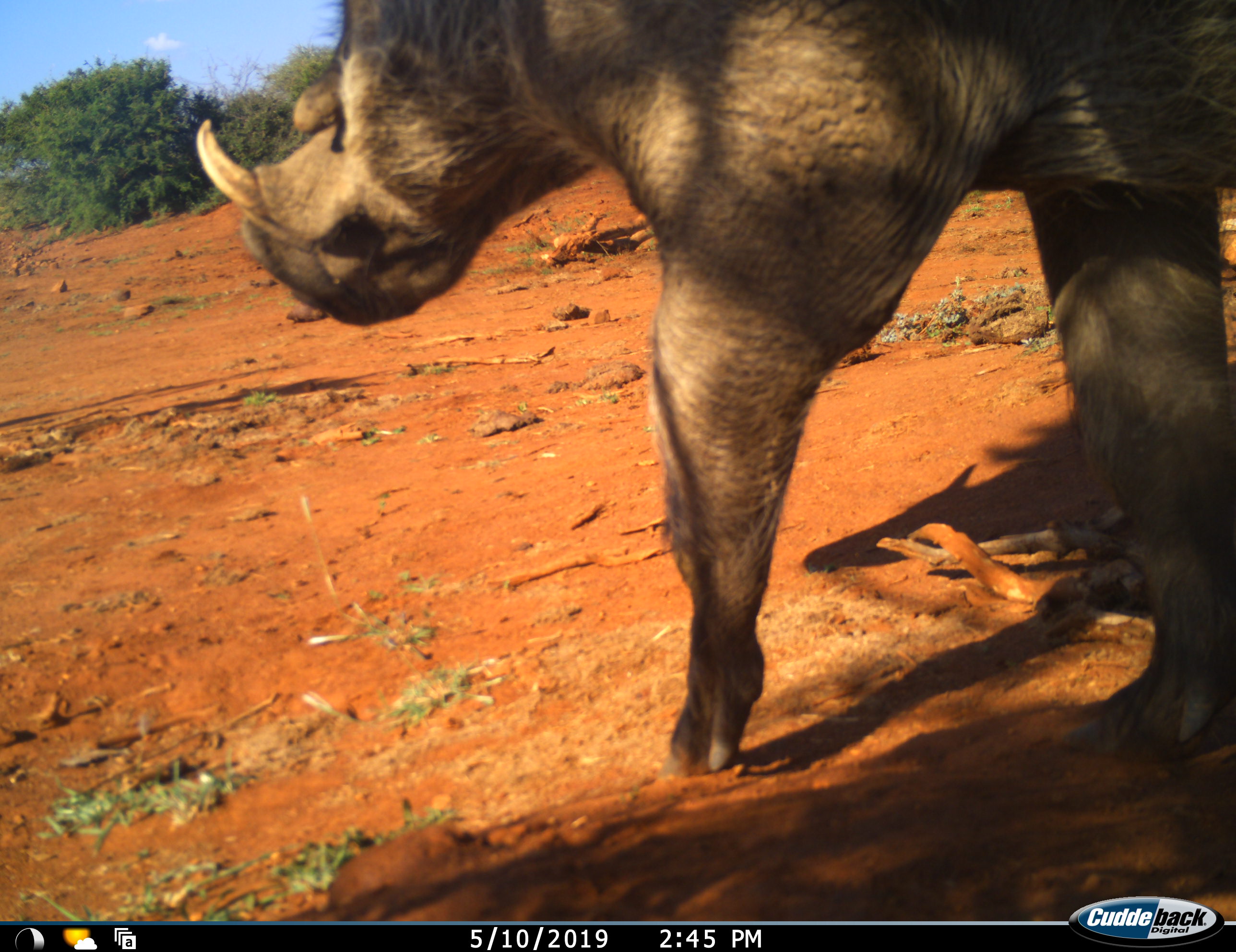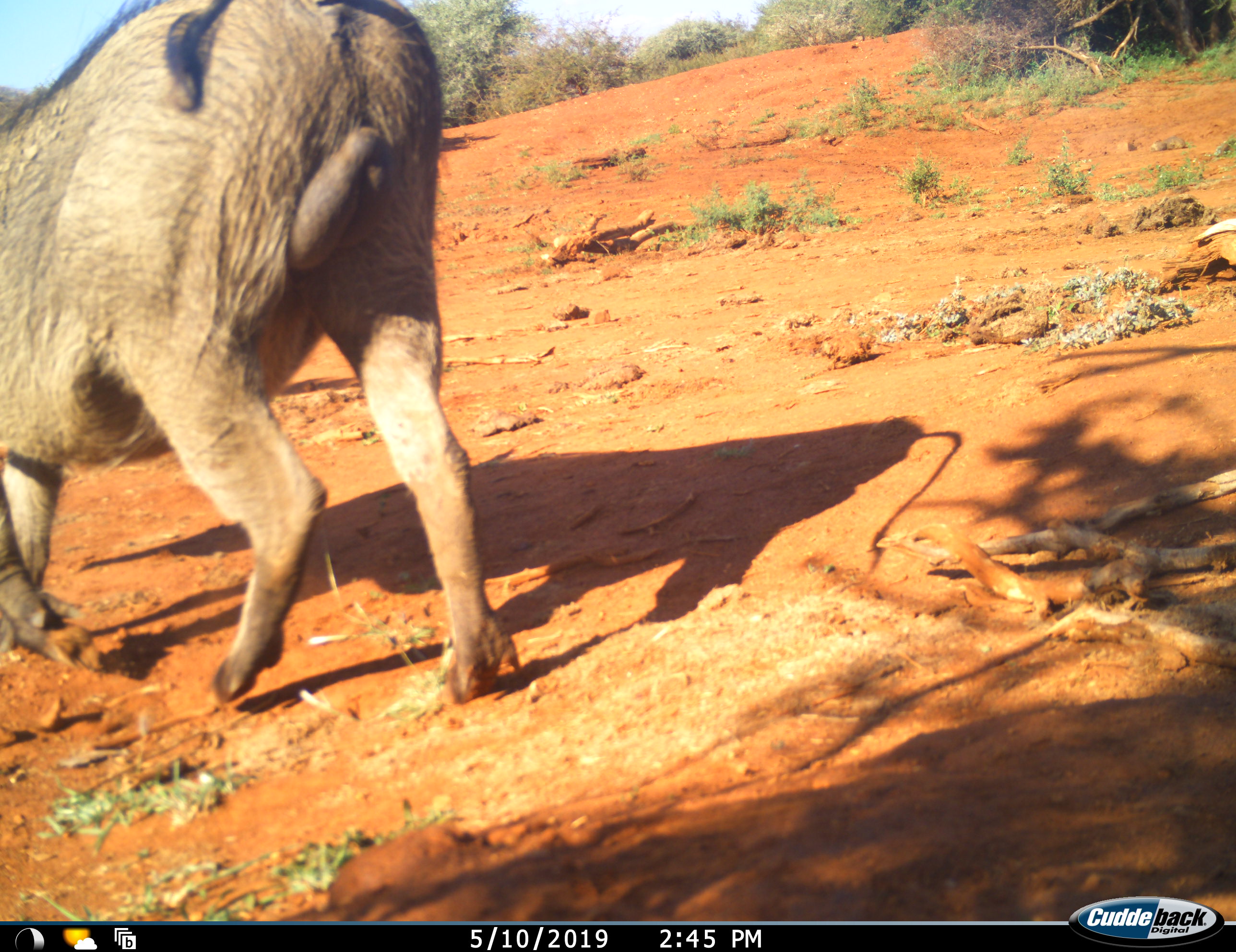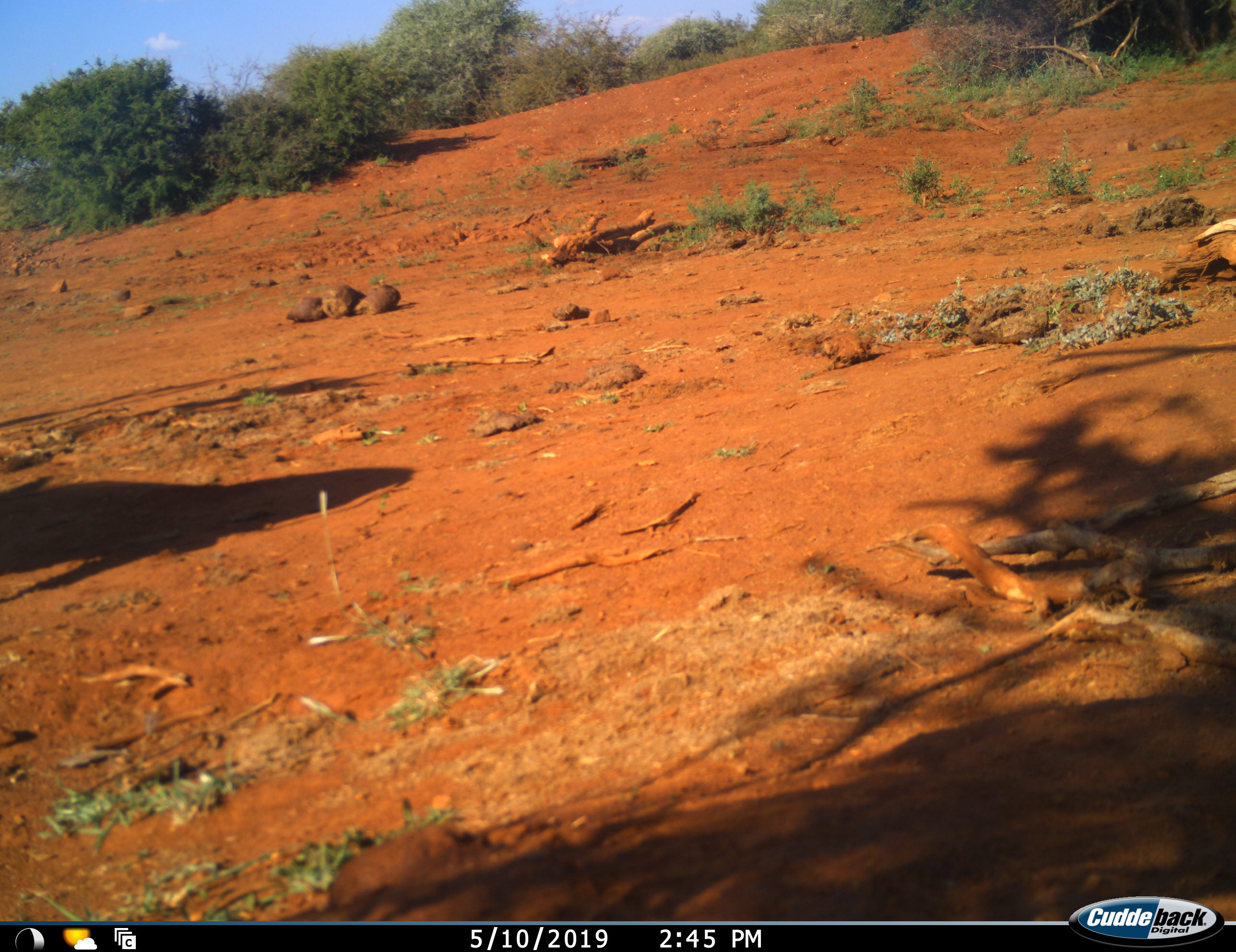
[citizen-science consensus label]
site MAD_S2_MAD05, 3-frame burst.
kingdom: Animalia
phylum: Chordata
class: Mammalia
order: Artiodactyla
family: Suidae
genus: Phacochoerus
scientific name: Phacochoerus africanus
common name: warthog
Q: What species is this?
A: Warthog (Phacochoerus africanus).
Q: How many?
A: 1.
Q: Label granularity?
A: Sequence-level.